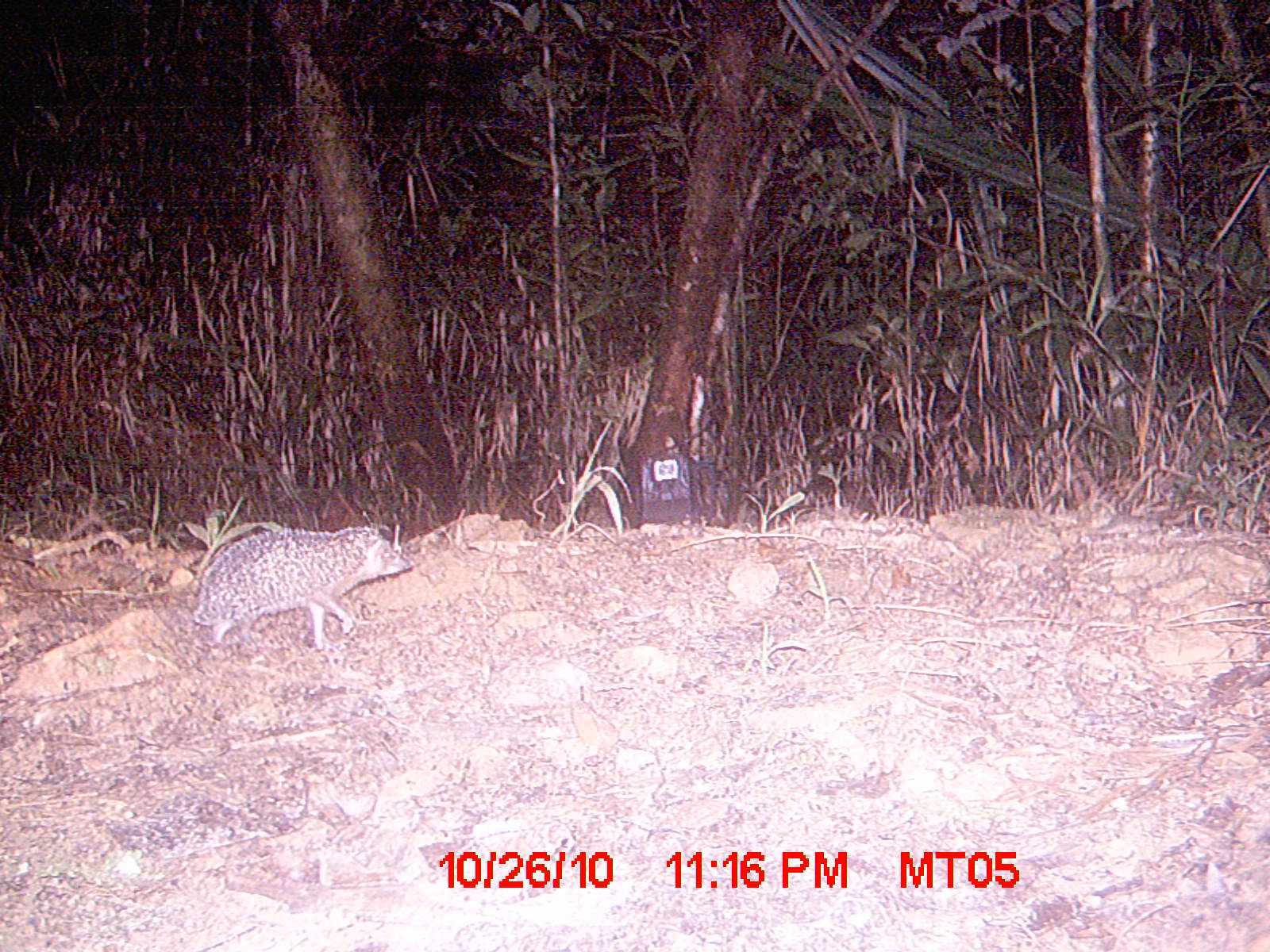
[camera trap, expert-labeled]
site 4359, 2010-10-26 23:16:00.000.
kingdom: Animalia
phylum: Chordata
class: Mammalia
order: Afrosoricida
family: Tenrecidae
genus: Setifer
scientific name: Setifer setosus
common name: greater hedgehog tenrec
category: setifer sp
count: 1